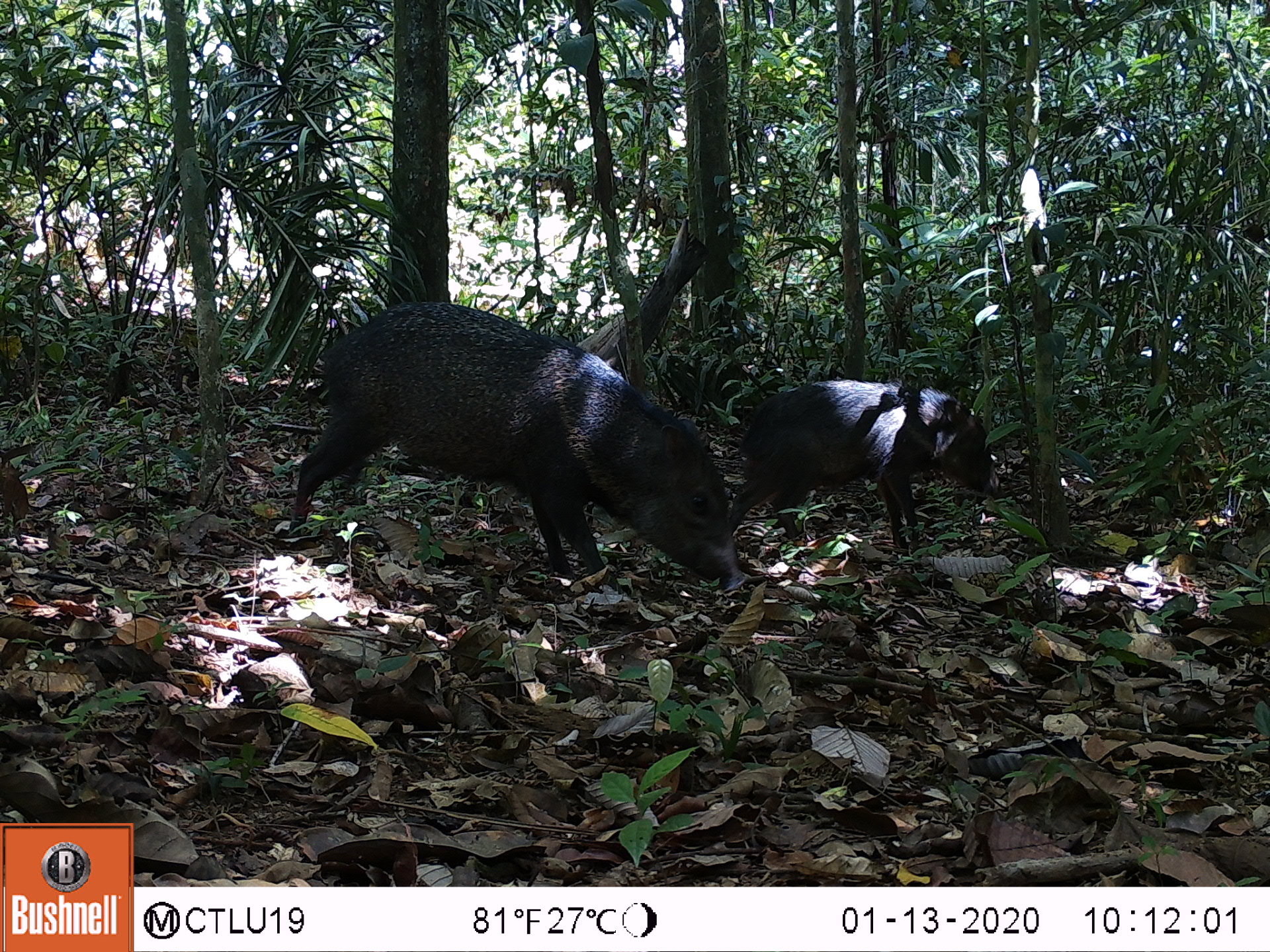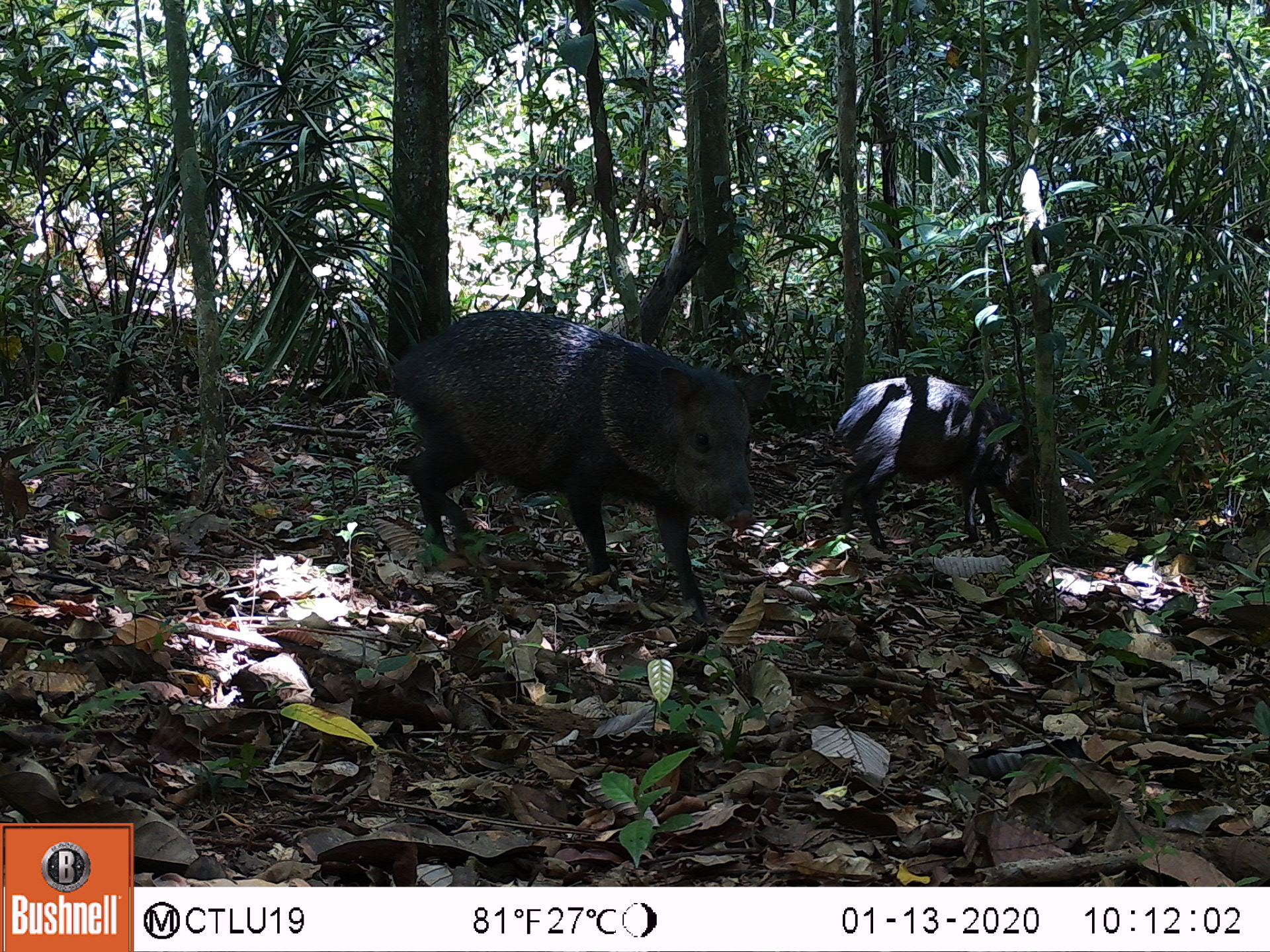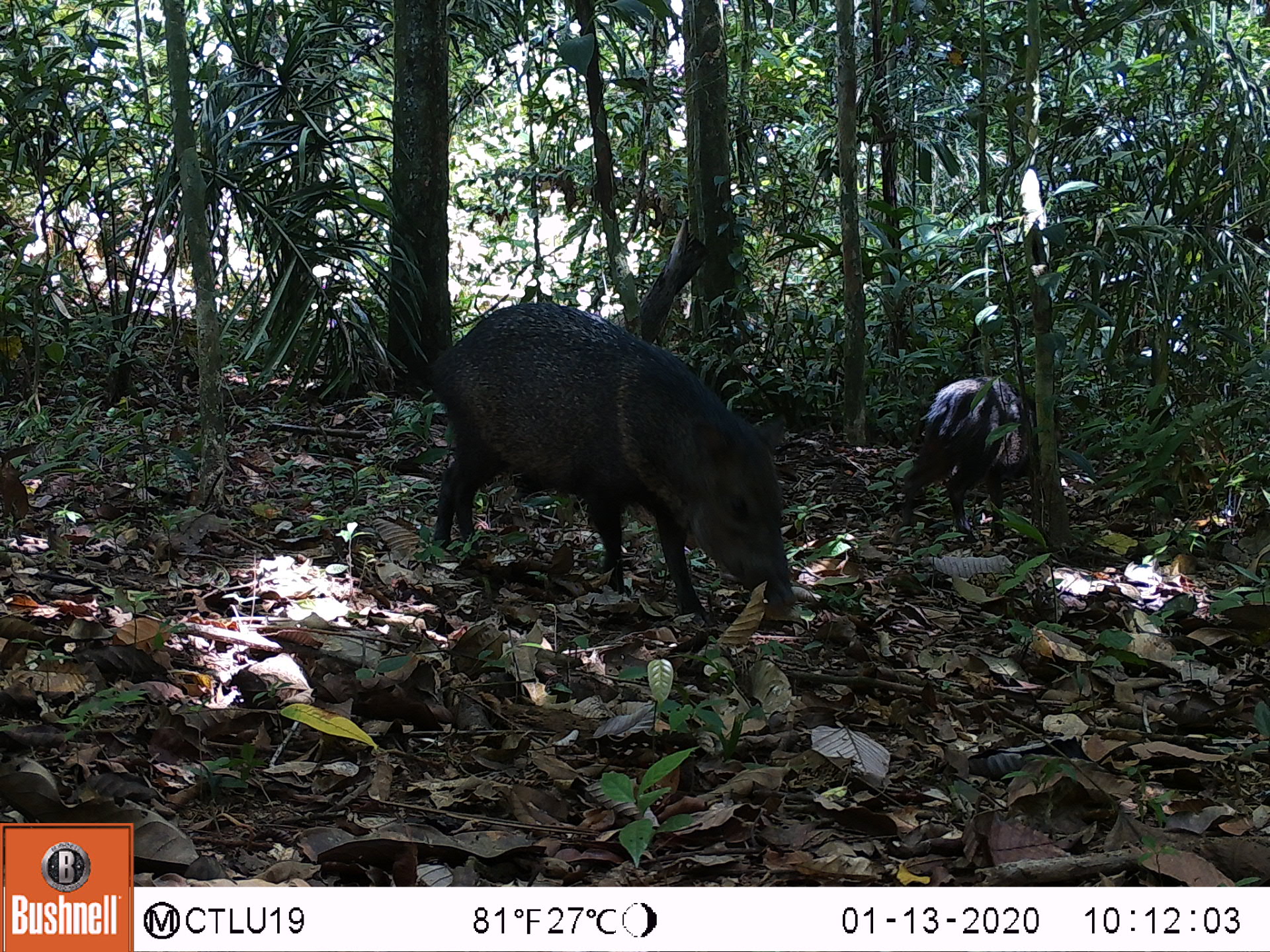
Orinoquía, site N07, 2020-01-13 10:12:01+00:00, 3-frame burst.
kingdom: Animalia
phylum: Chordata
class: Mammalia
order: Artiodactyla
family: Tayassuidae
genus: Pecari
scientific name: Pecari tajacu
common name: collared peccary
Collared peccary (Pecari tajacu).